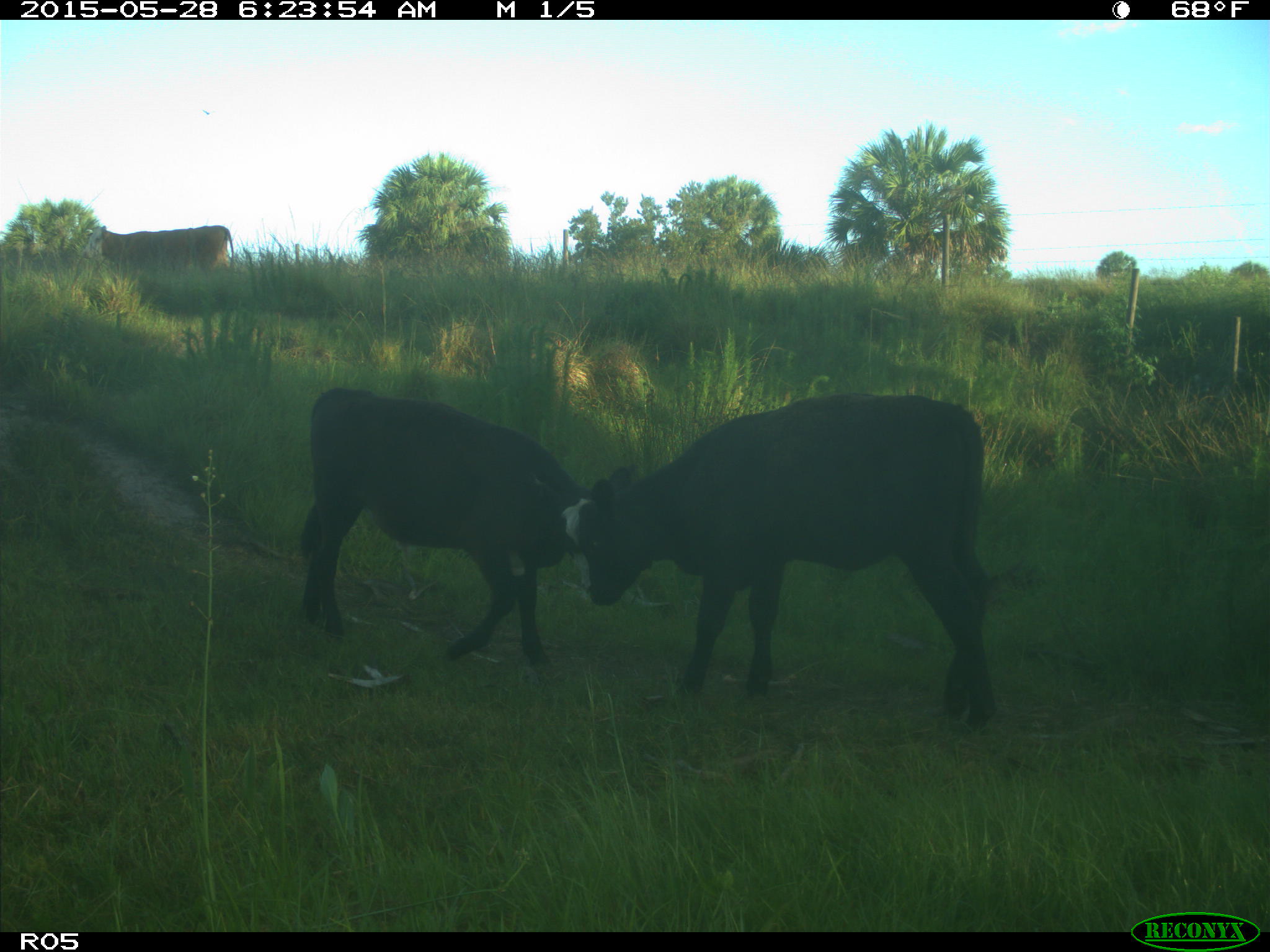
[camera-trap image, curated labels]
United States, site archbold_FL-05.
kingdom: Animalia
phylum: Chordata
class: Mammalia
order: Artiodactyla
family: Bovidae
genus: Bos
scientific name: Bos taurus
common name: domestic cow